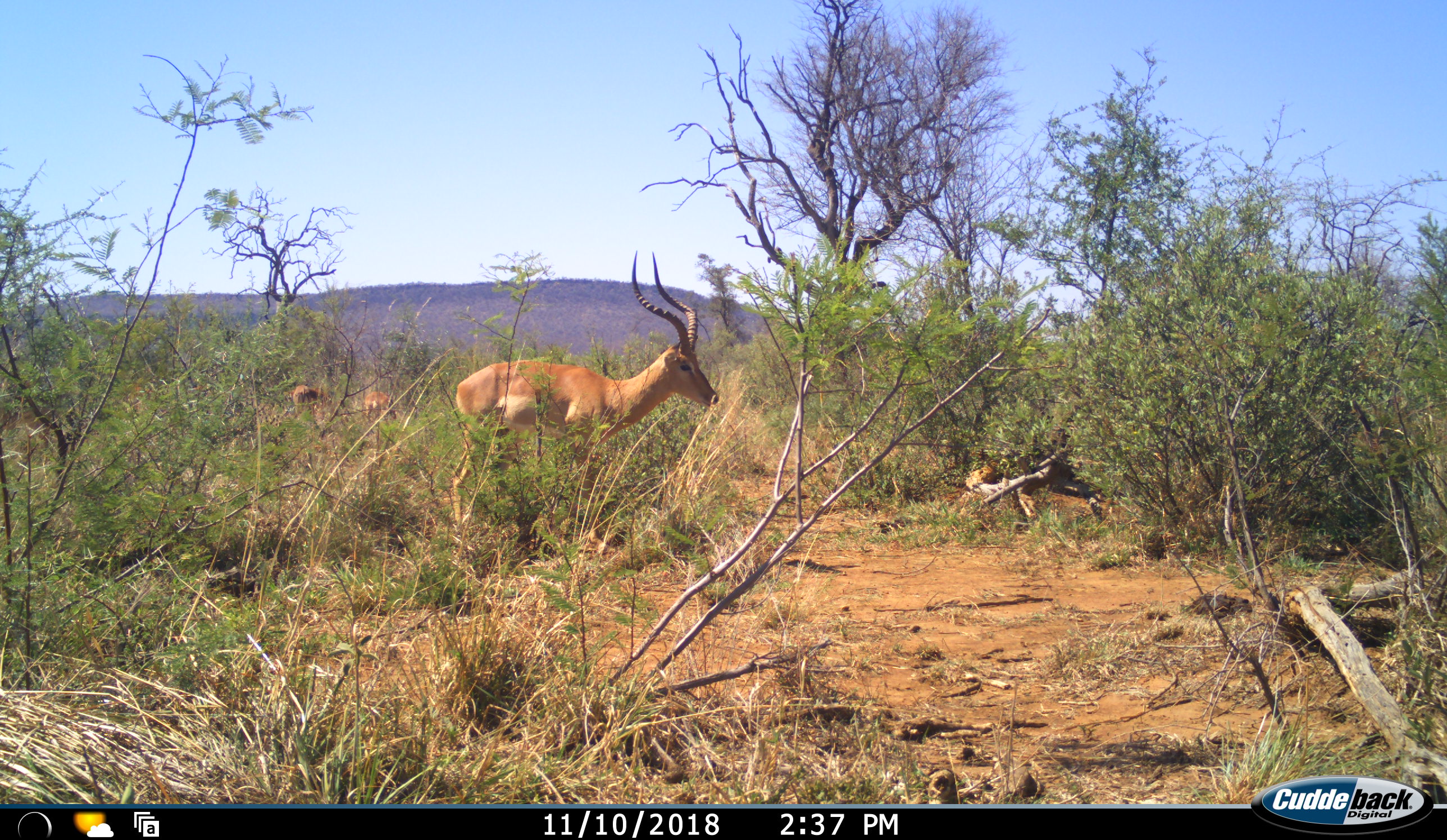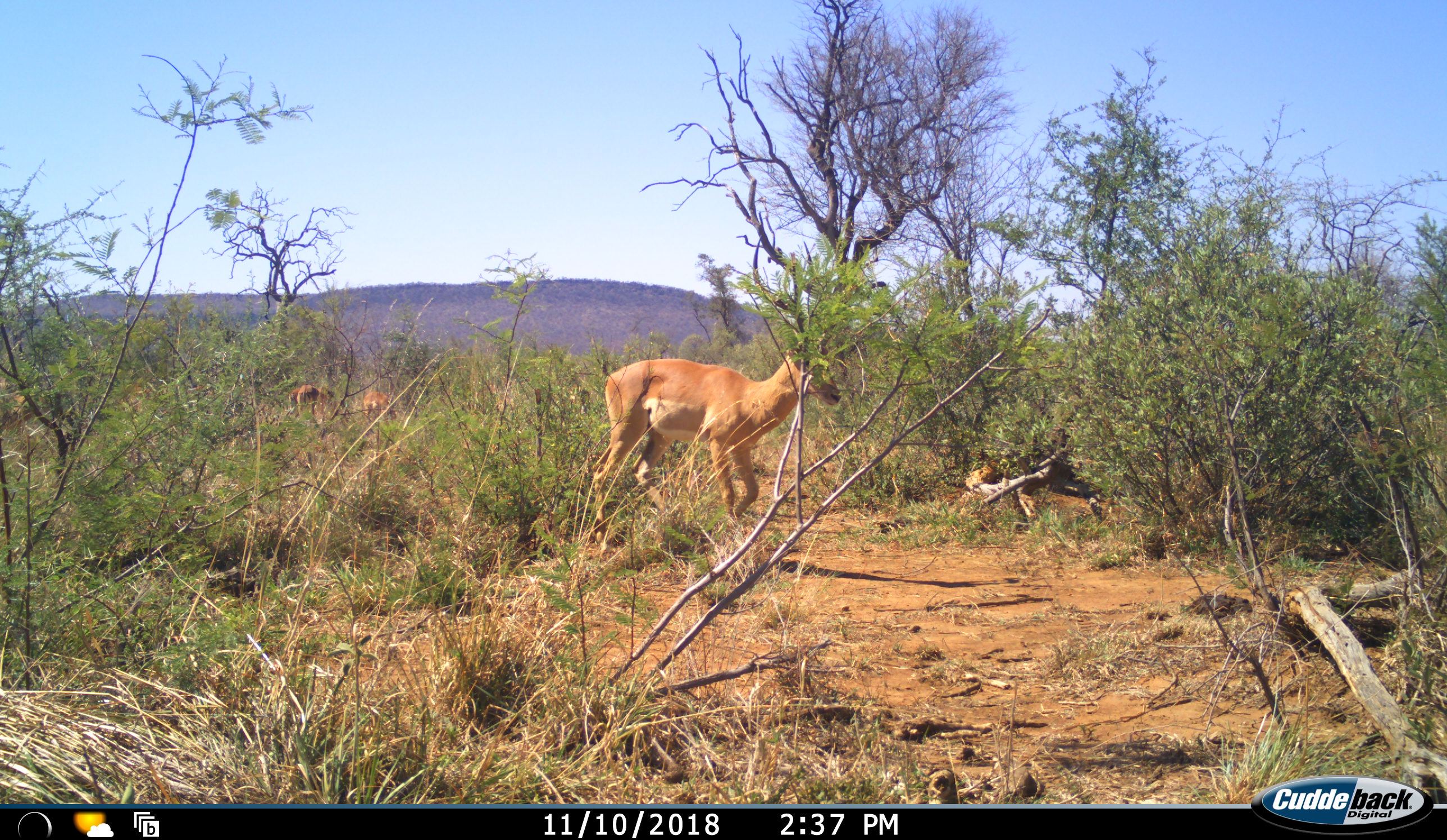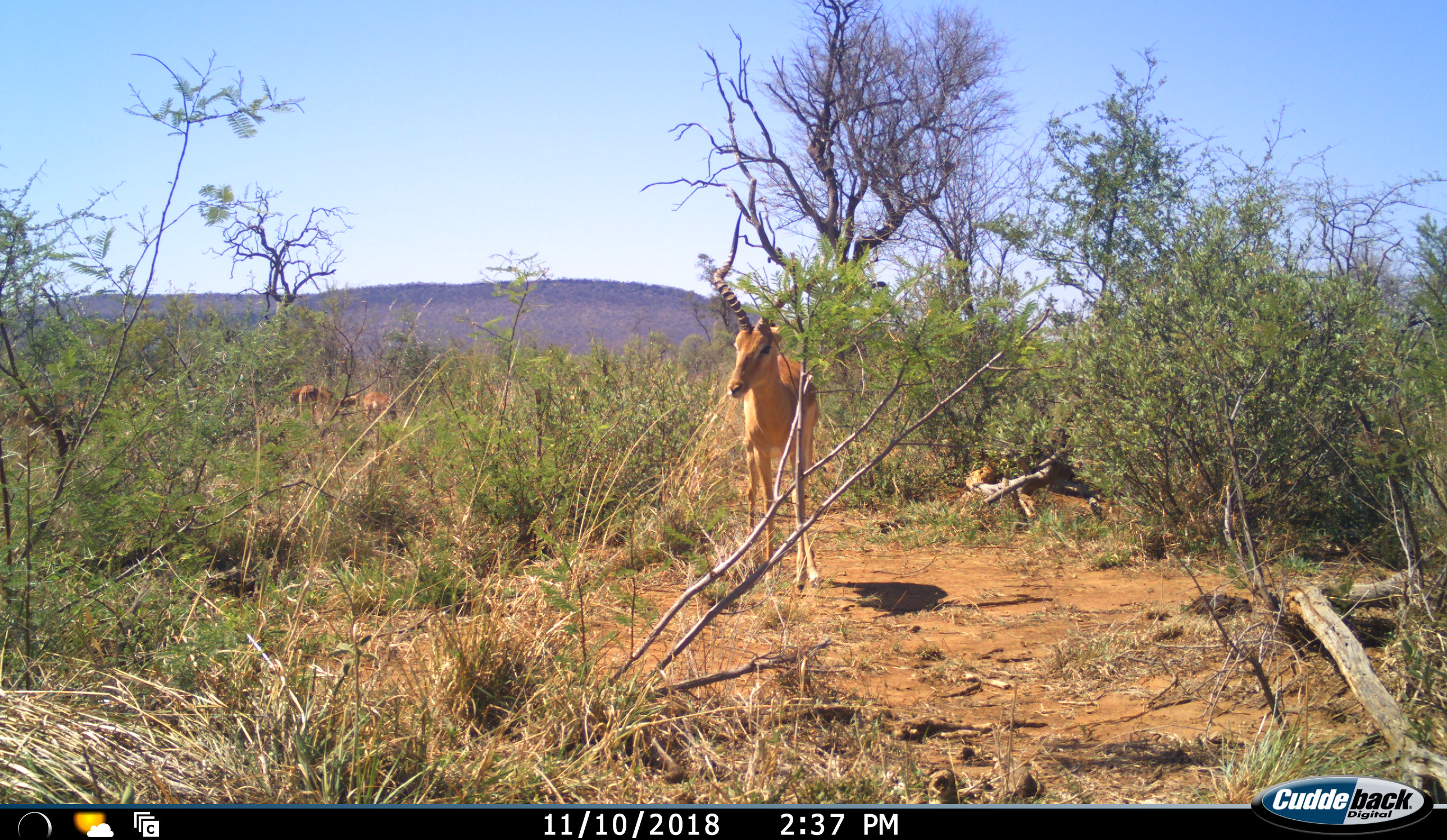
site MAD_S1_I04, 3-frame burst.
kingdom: Animalia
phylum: Chordata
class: Mammalia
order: Artiodactyla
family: Bovidae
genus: Aepyceros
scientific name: Aepyceros melampus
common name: impala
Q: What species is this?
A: Impala (Aepyceros melampus).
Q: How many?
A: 3.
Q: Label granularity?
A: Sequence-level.